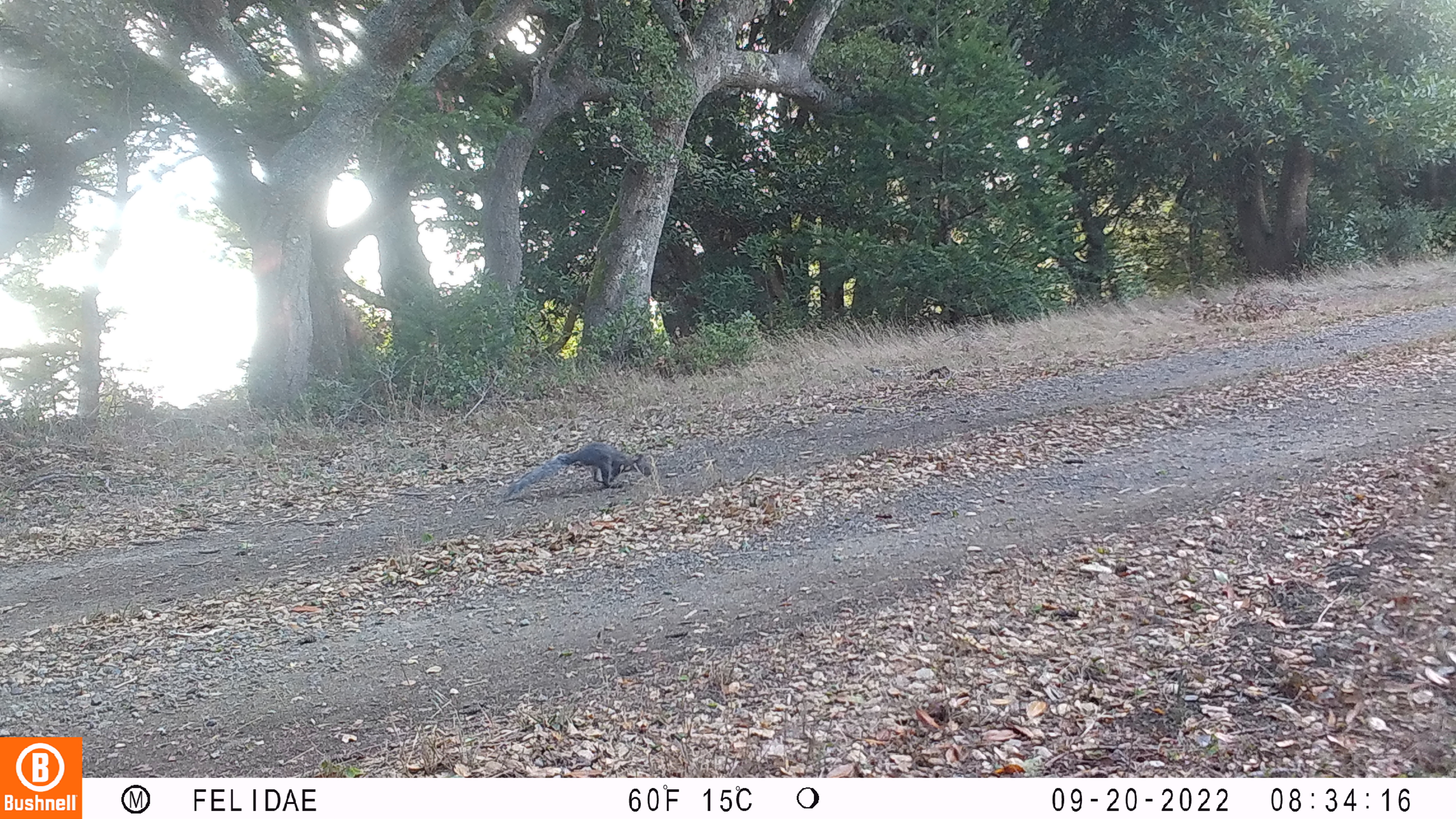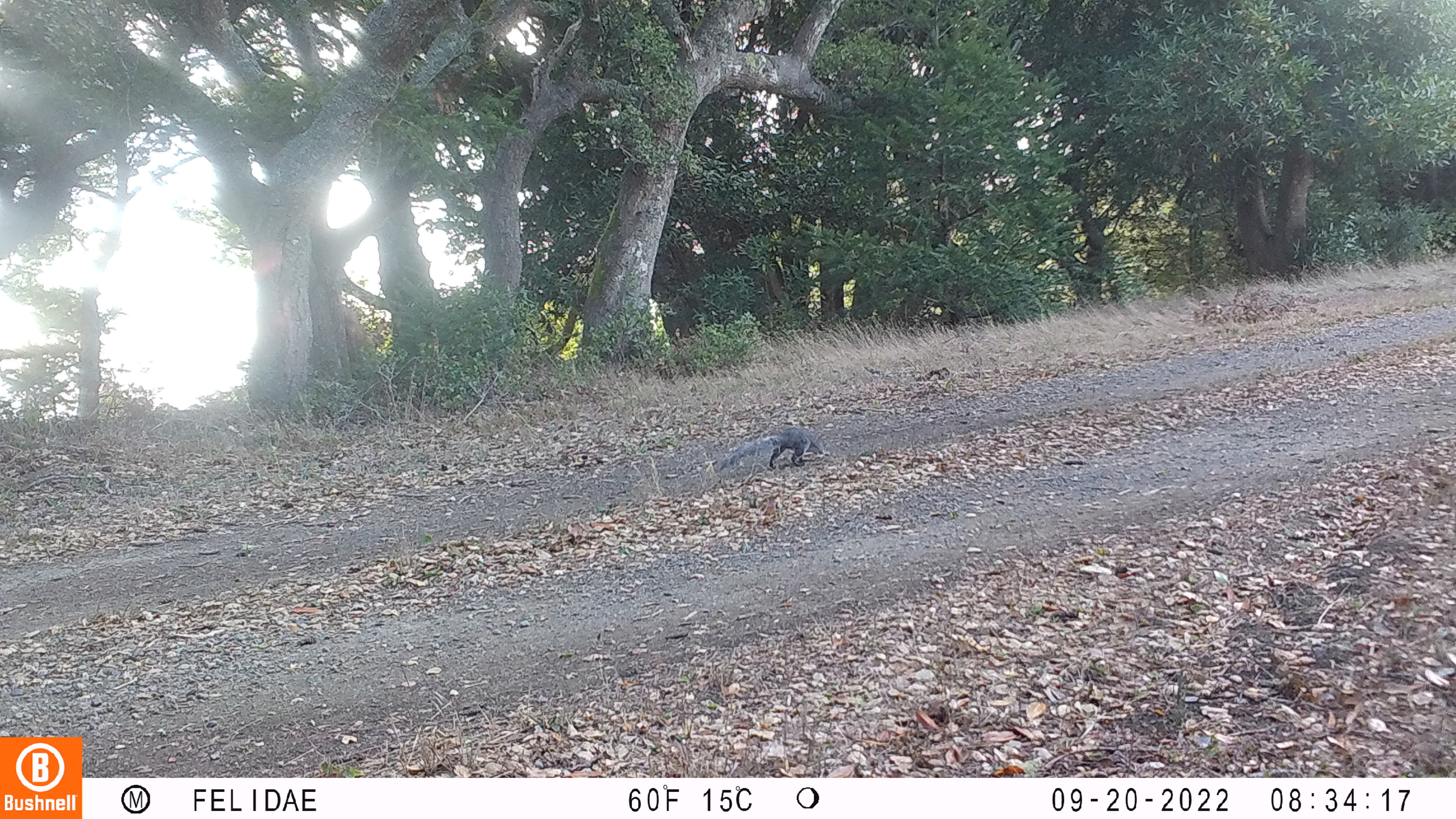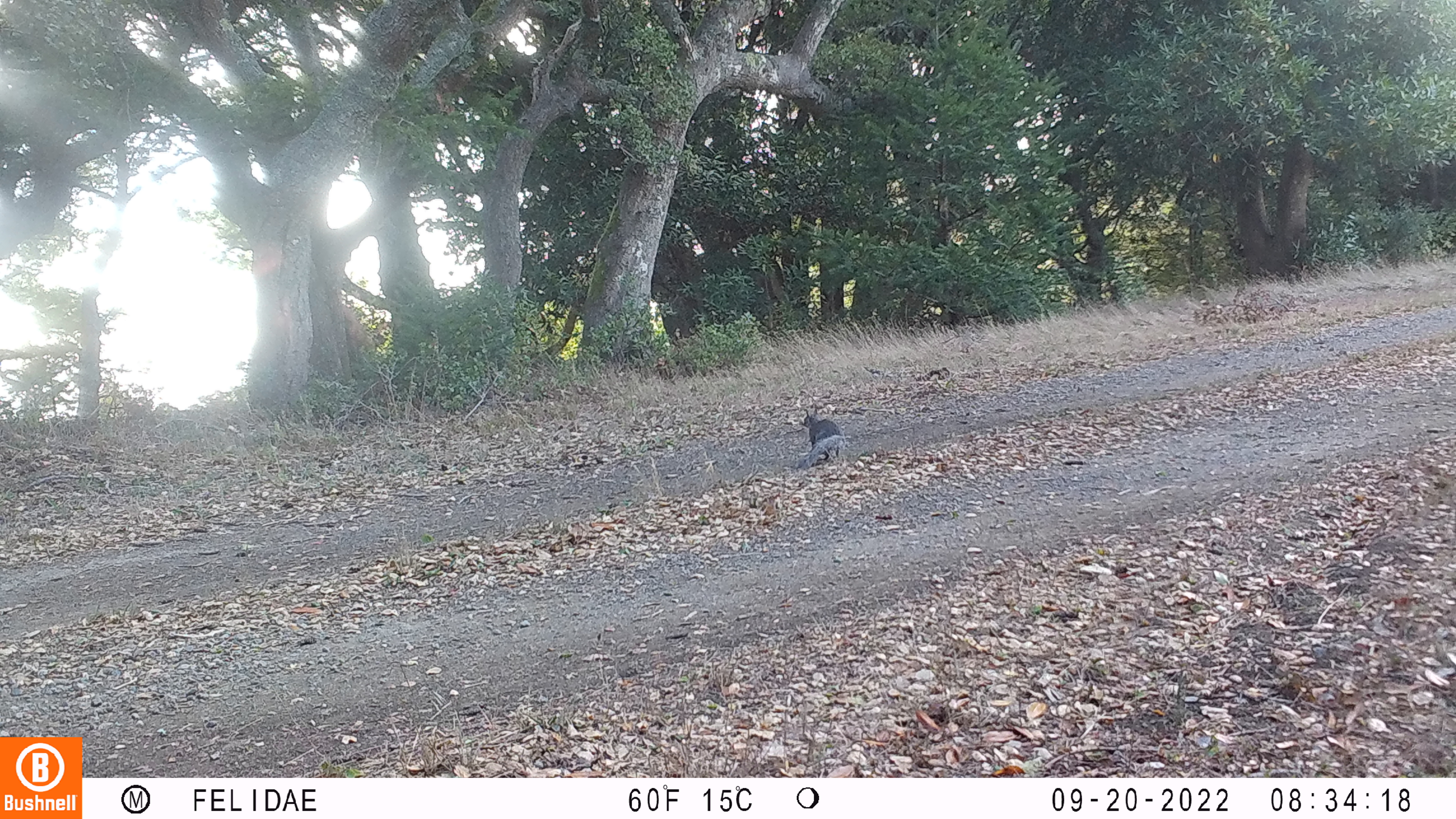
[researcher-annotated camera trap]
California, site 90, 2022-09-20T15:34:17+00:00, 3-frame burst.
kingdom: Animalia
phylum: Chordata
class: Mammalia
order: Rodentia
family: Sciuridae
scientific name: Sciuridae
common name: squirrel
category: unknown squirrel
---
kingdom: Animalia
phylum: Chordata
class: Mammalia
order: Rodentia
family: Sciuridae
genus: Sciurus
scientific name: Sciurus griseus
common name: western gray squirrel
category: western grey squirrel